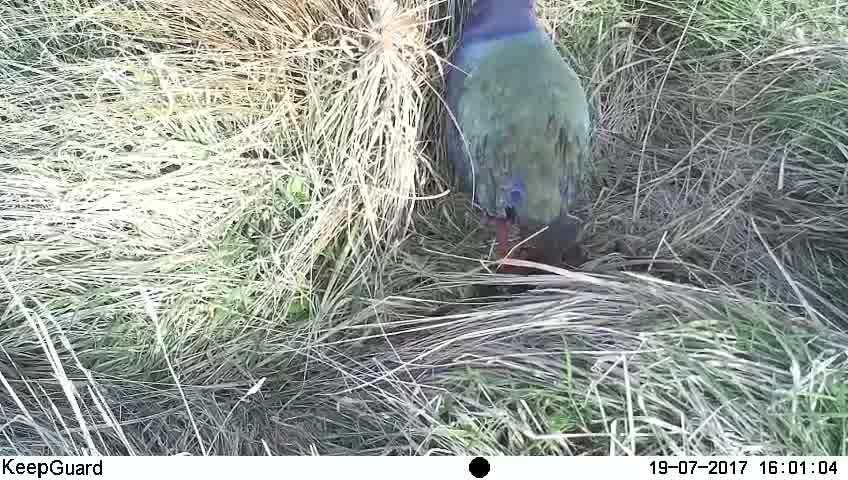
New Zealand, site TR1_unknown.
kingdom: Animalia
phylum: Chordata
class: Aves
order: Gruiformes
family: Rallidae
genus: Porphyrio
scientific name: Porphyrio mantelli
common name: takahe